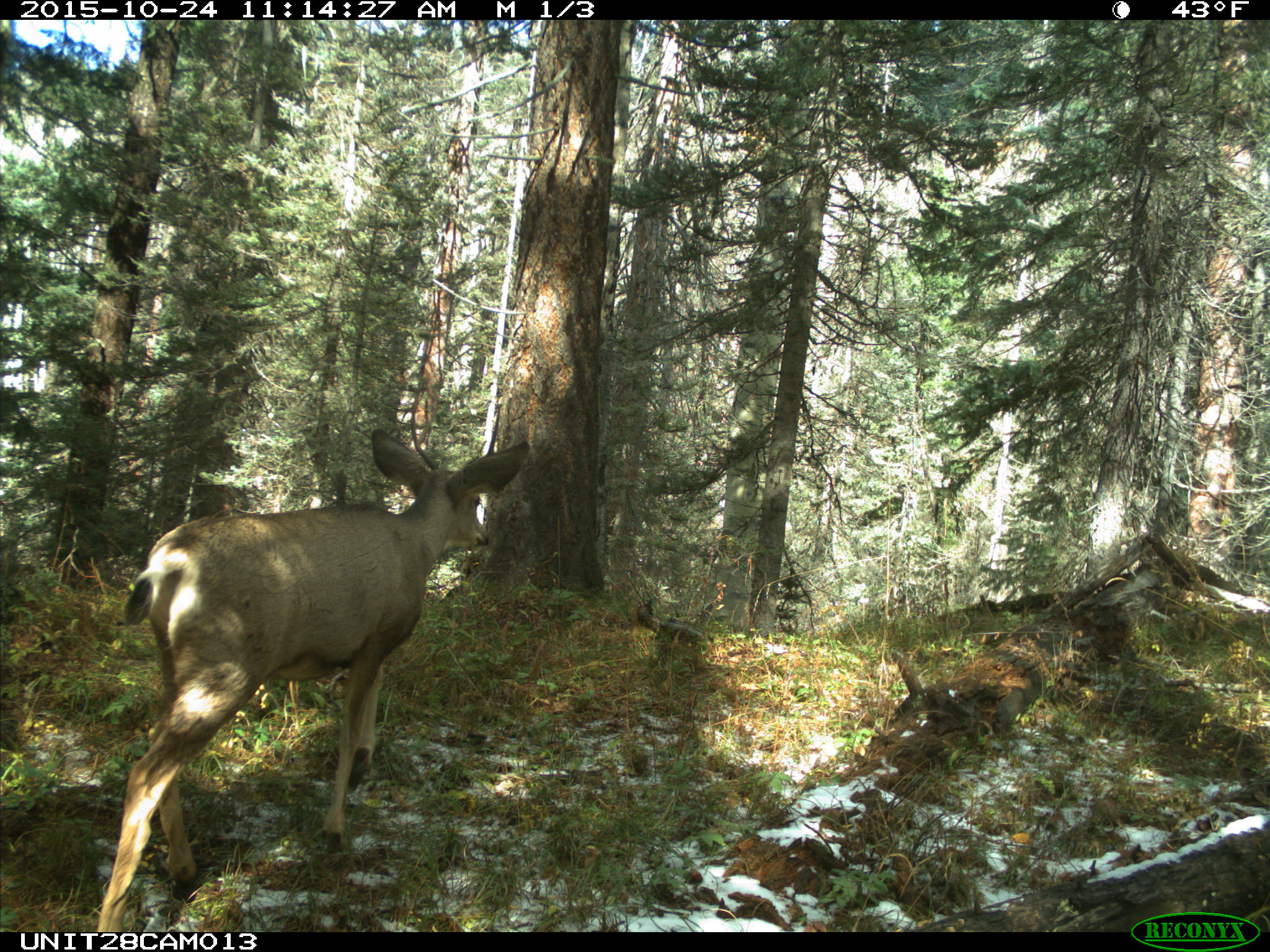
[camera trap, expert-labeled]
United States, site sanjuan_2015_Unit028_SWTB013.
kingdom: Animalia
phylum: Chordata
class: Mammalia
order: Artiodactyla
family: Cervidae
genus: Odocoileus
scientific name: Odocoileus hemionus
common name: mule deer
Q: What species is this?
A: Odocoileus hemionus (mule deer).